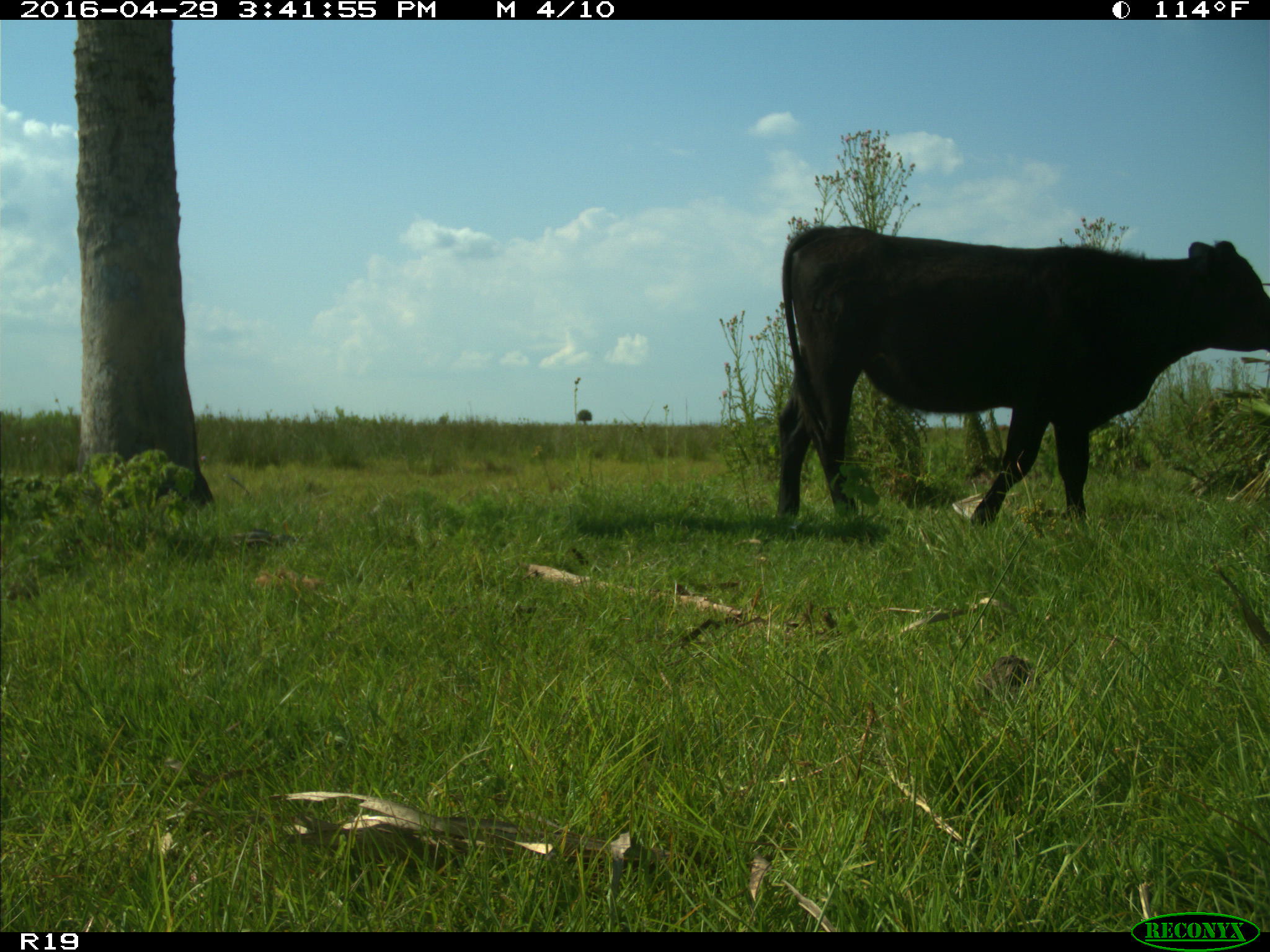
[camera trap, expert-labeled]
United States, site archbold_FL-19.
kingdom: Animalia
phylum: Chordata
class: Mammalia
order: Artiodactyla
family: Bovidae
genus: Bos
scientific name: Bos taurus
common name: domestic cow